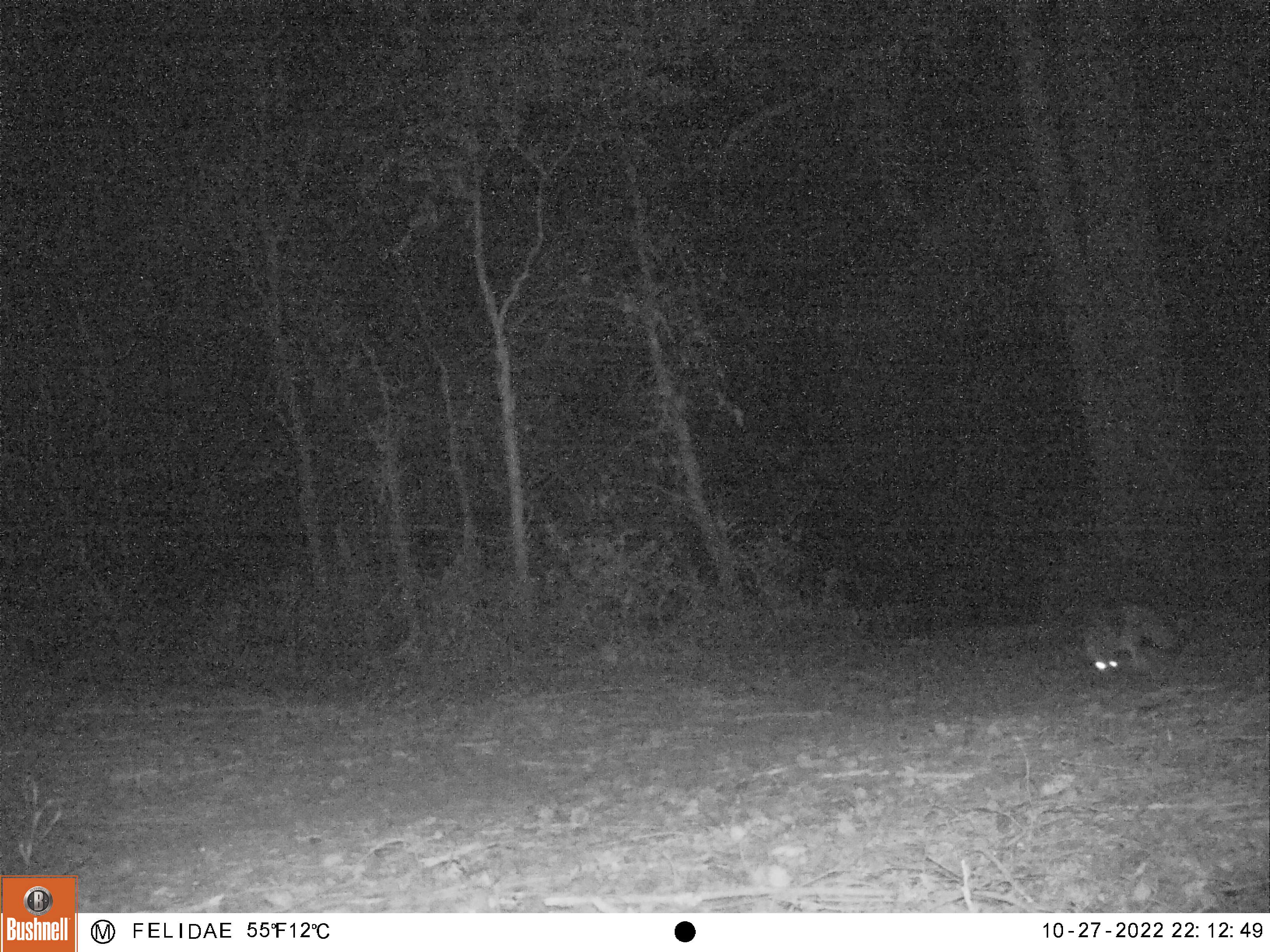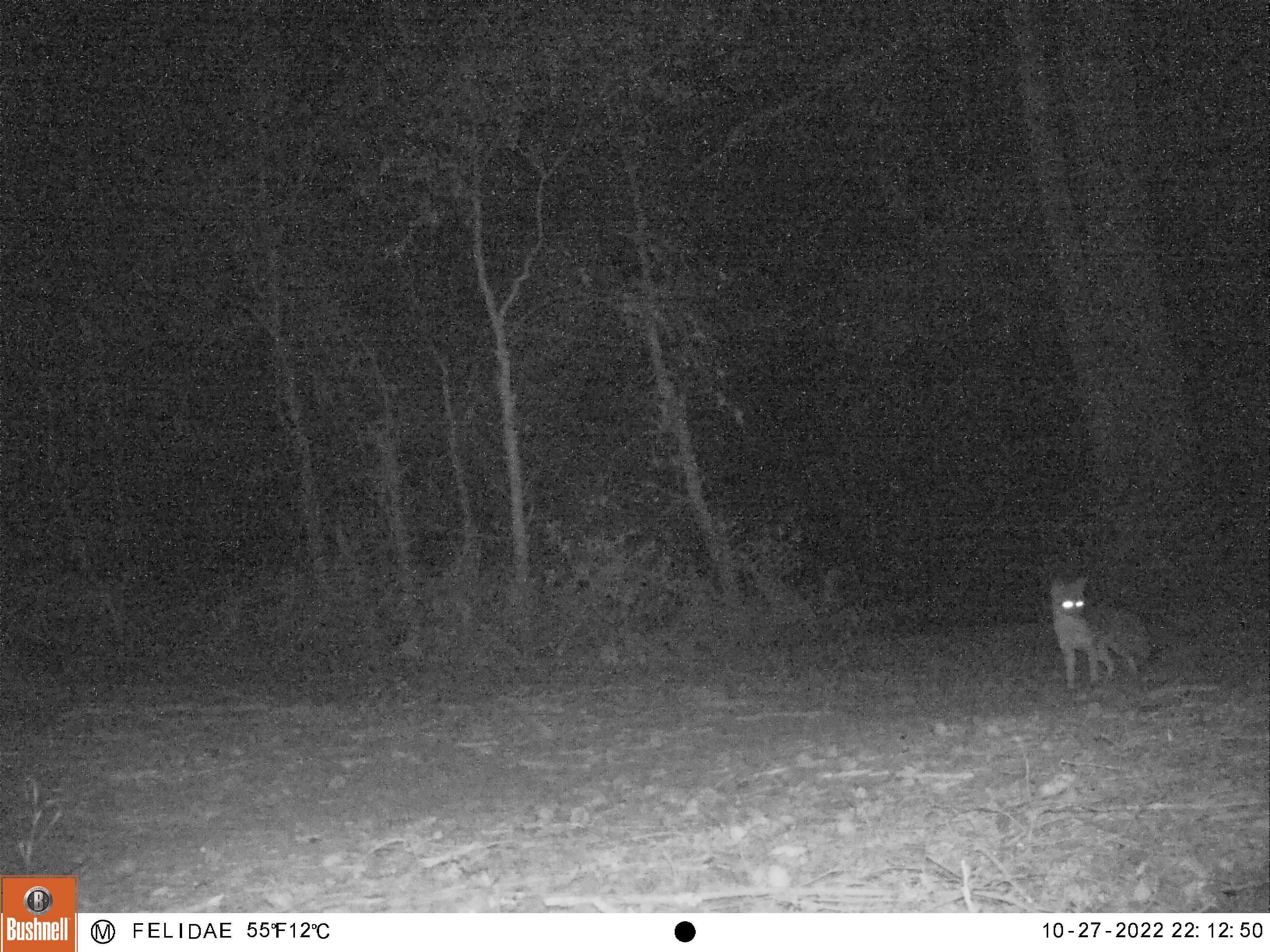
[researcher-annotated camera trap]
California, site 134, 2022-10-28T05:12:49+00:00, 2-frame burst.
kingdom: Animalia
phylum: Chordata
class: Mammalia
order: Carnivora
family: Canidae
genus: Urocyon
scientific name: Urocyon cinereoargenteus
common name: gray fox